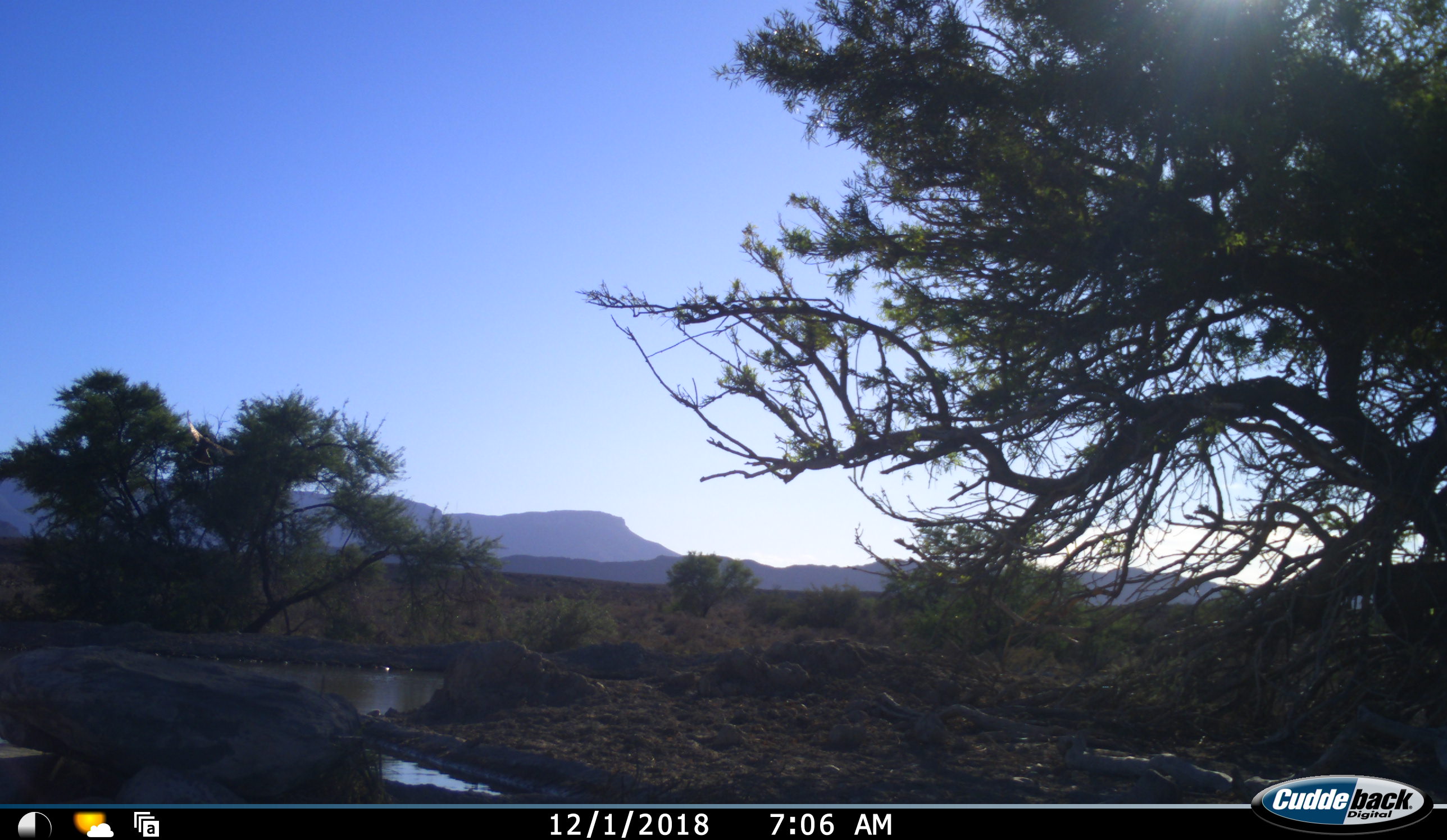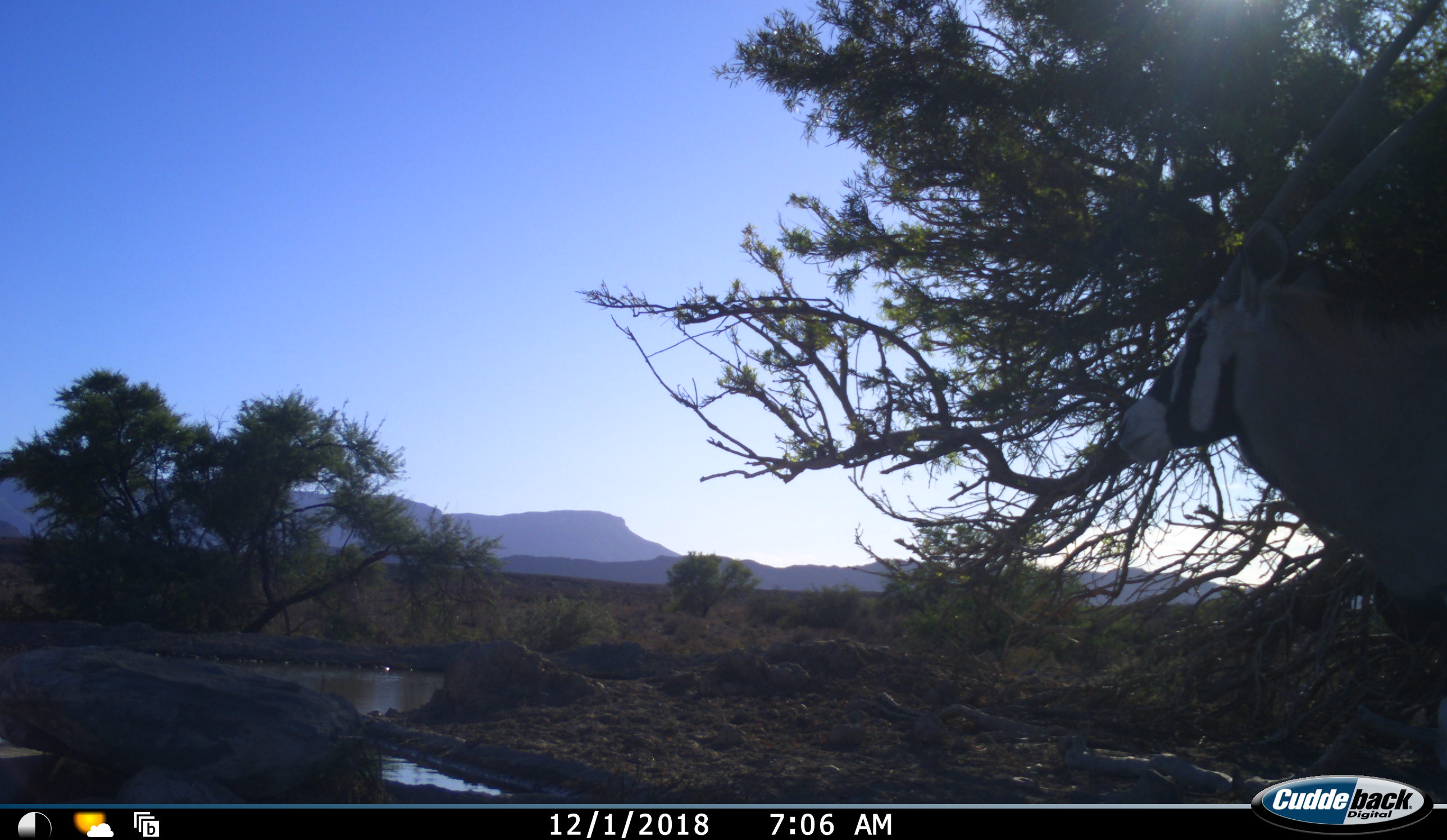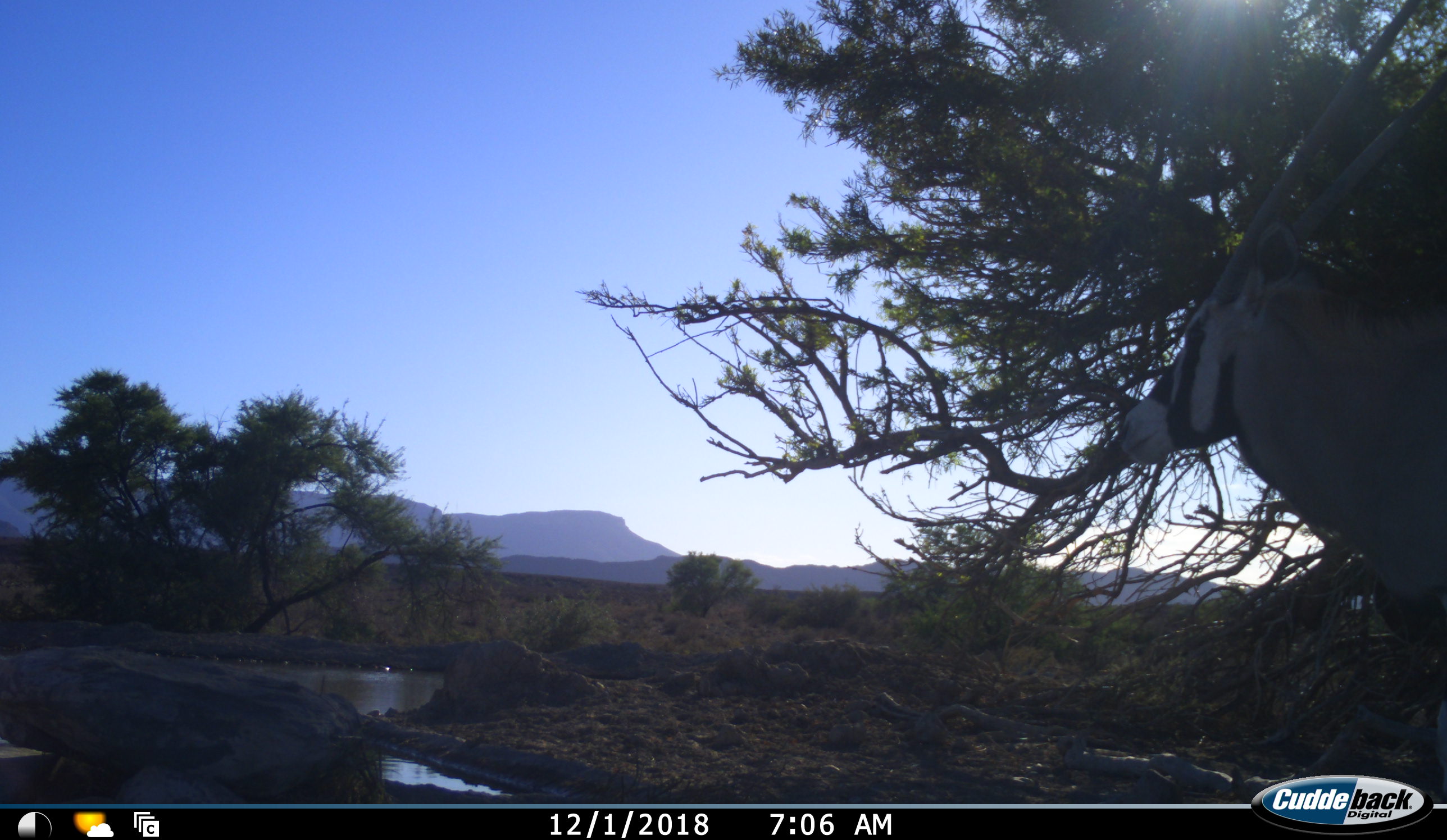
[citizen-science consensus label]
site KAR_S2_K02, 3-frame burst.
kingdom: Animalia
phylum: Chordata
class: Mammalia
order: Artiodactyla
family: Bovidae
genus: Oryx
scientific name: Oryx gazella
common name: gemsbok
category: oryx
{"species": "oryx (gemsbok) (Oryx gazella)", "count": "1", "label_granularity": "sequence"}